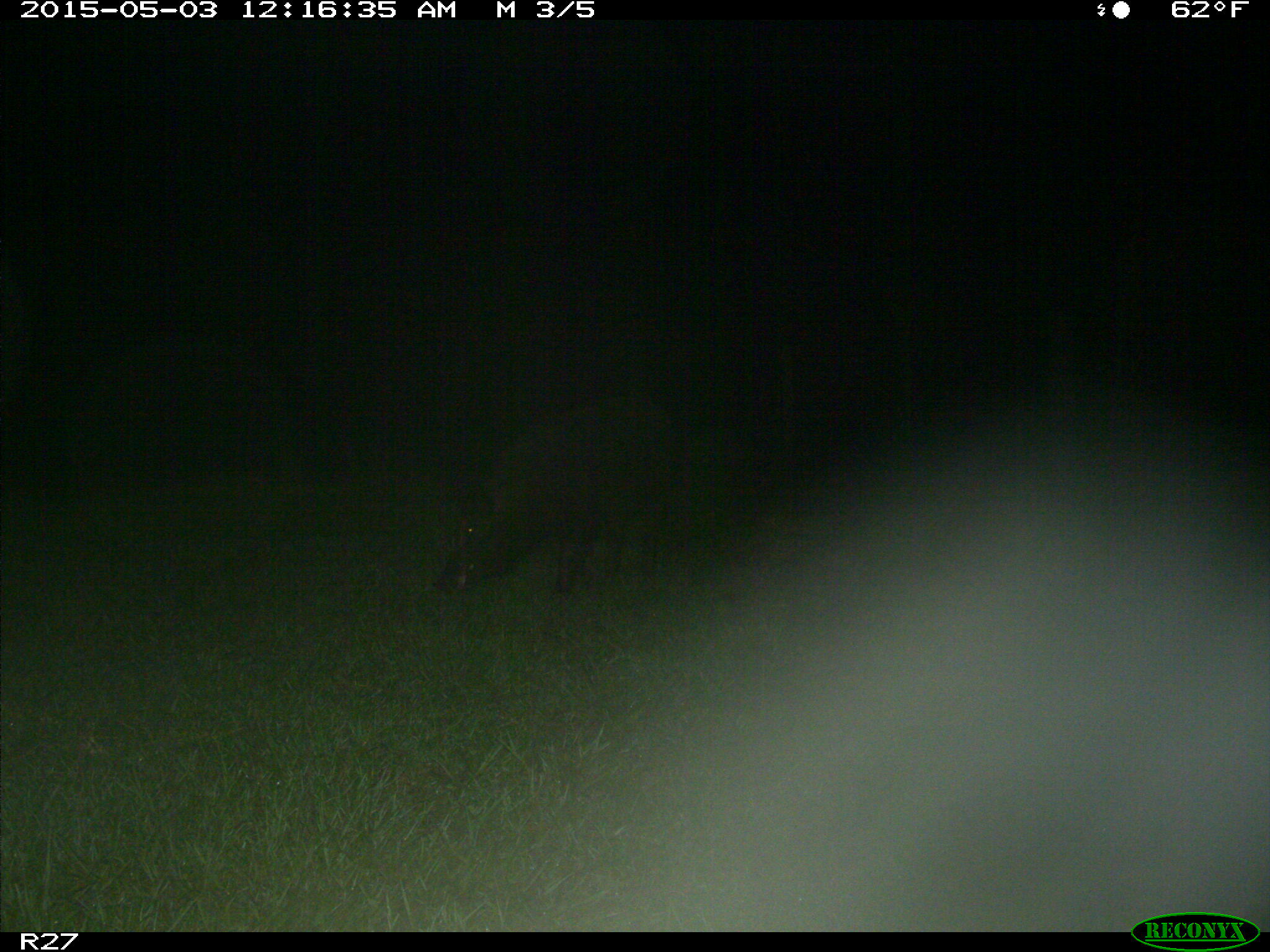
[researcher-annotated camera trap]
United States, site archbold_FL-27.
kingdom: Animalia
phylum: Chordata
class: Mammalia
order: Artiodactyla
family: Suidae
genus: Sus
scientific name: Sus scrofa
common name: wild boar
Sus scrofa (wild boar).